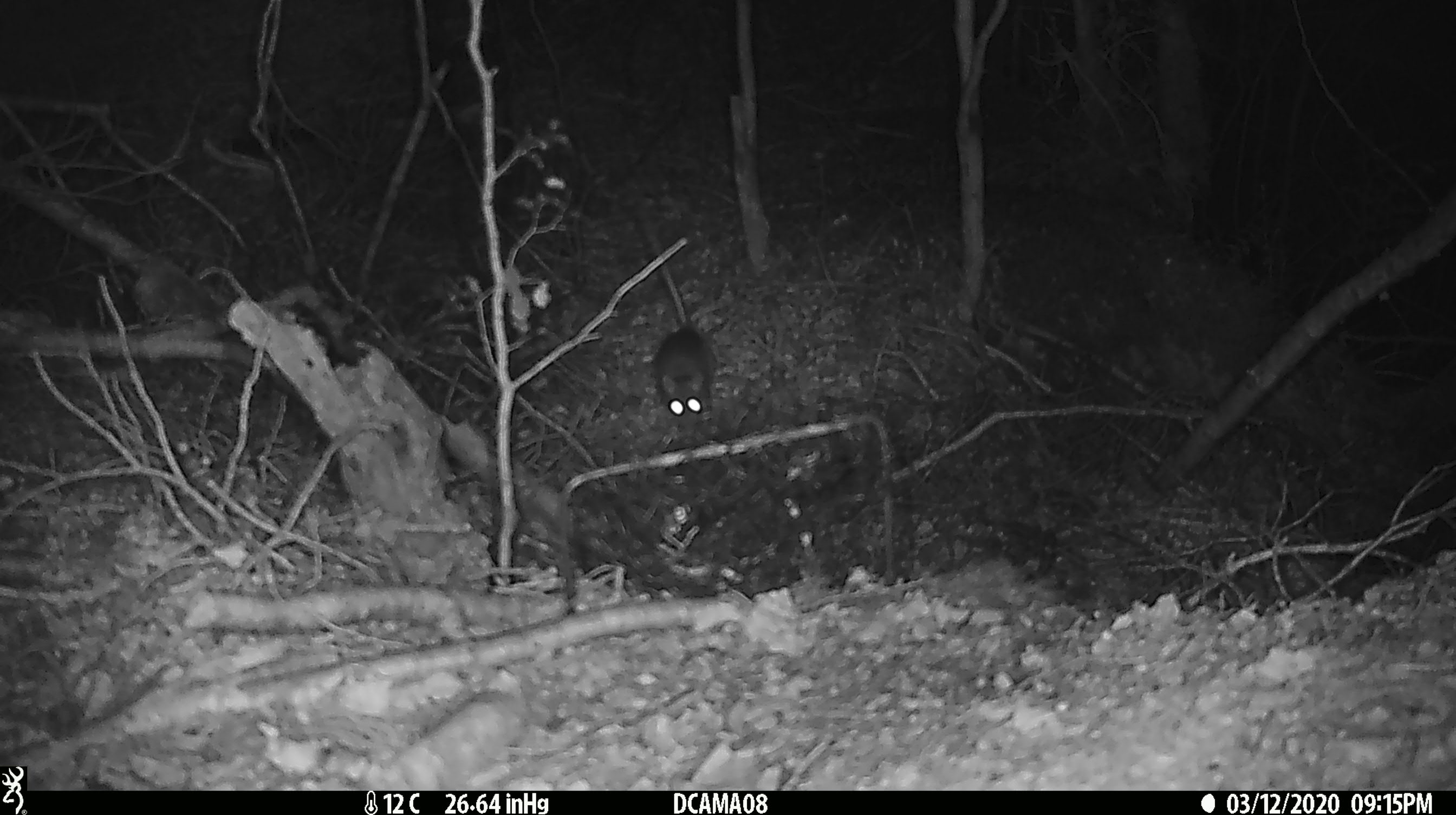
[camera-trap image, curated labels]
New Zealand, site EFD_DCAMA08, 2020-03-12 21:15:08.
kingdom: Animalia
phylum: Chordata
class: Mammalia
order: Rodentia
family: Muridae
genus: Rattus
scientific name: Rattus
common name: rat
Rat (Rattus).